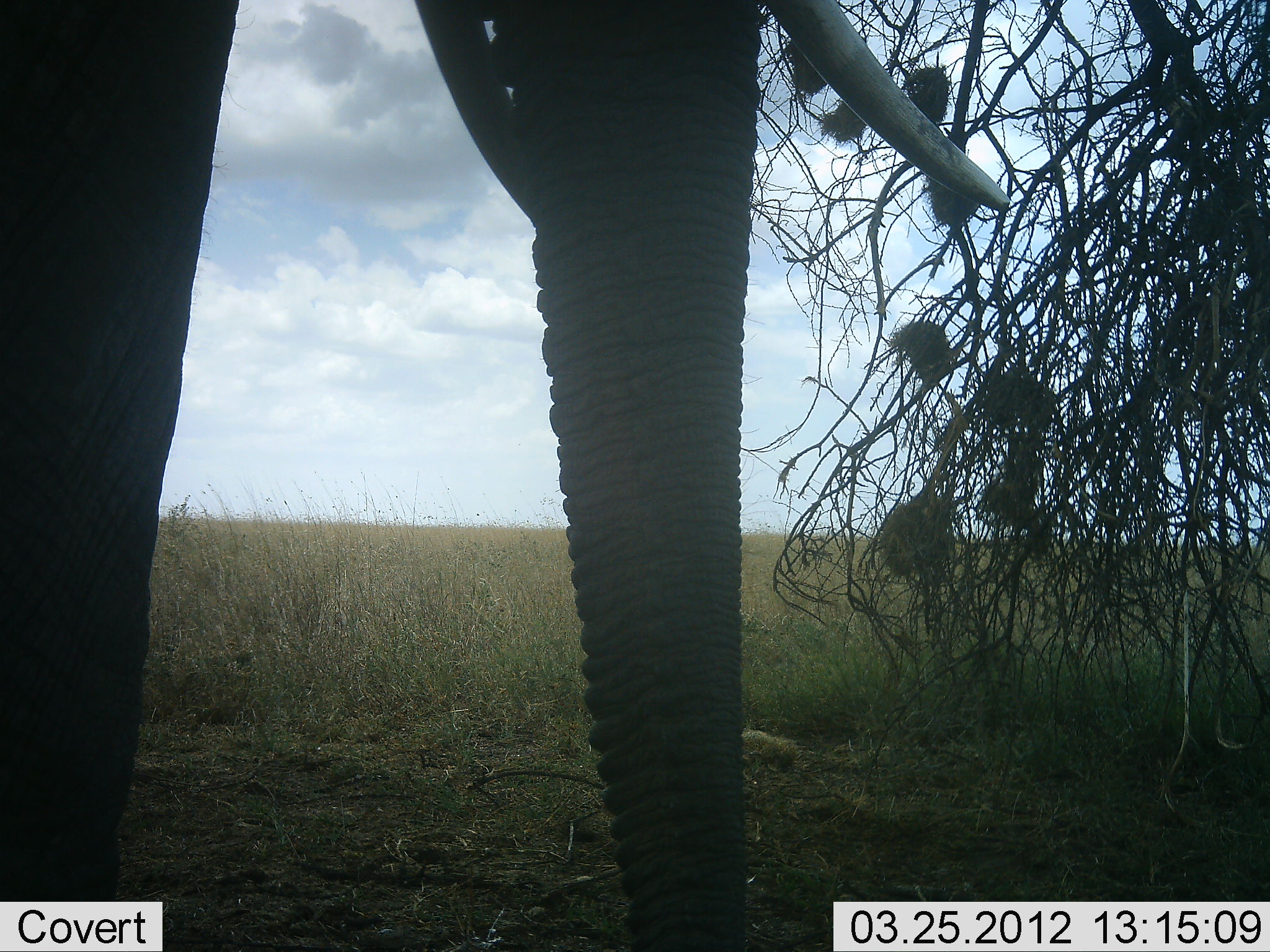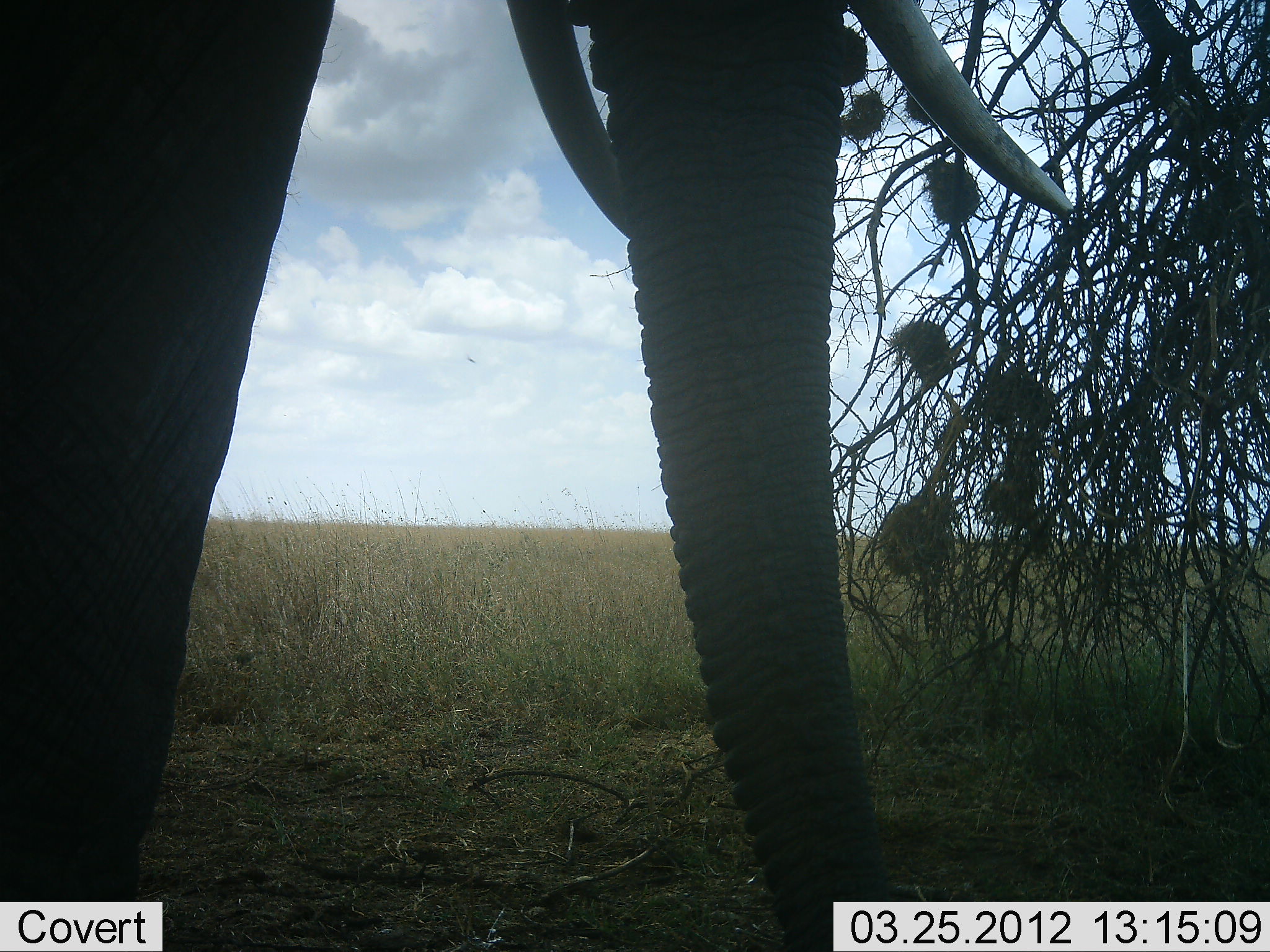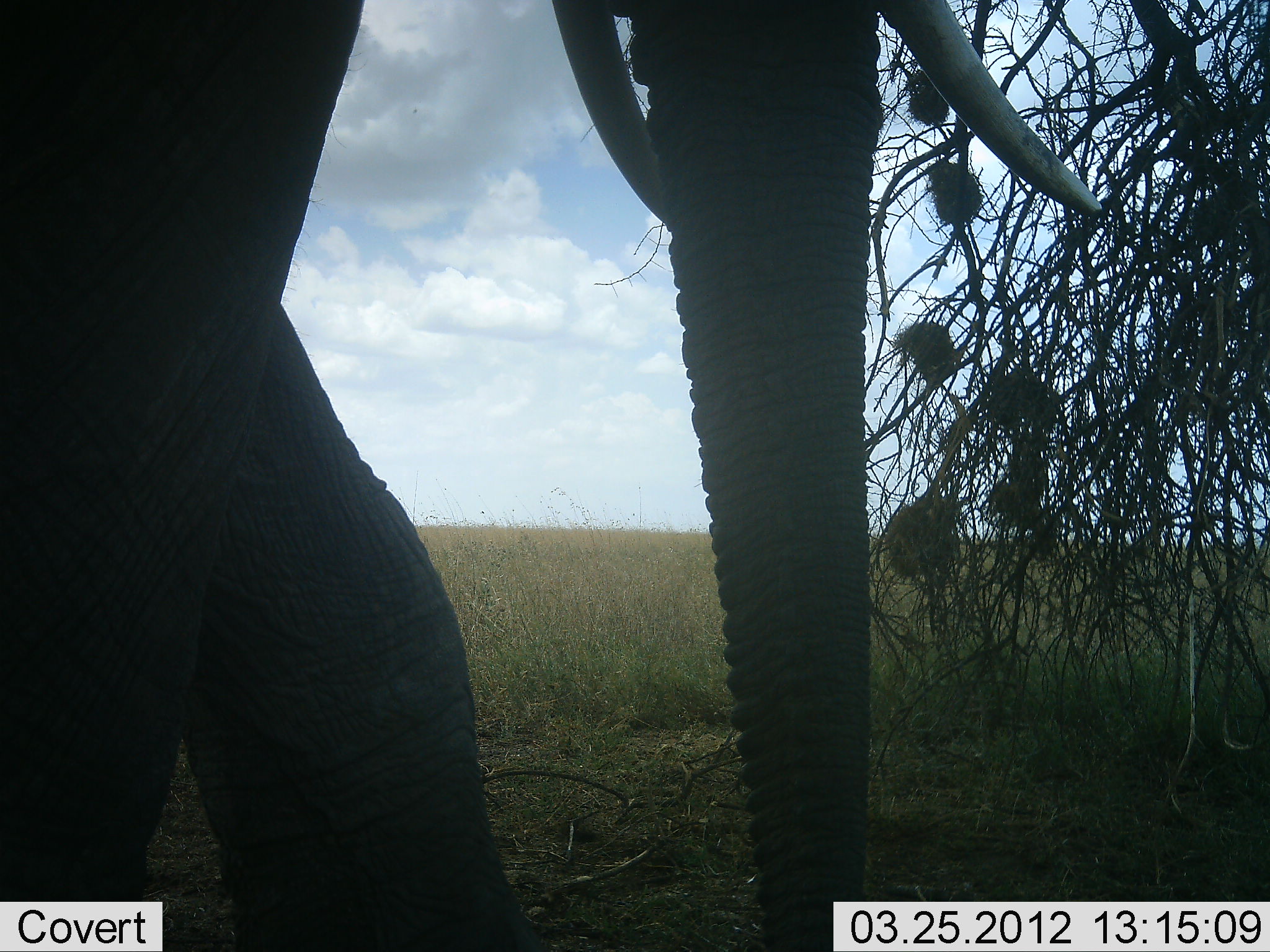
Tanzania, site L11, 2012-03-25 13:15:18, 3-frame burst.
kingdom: Animalia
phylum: Chordata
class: Mammalia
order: Proboscidea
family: Elephantidae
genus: Loxodonta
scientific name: Loxodonta africana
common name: african bush elephant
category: elephant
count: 1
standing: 37%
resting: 0%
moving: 49%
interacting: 0%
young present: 0%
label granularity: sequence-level